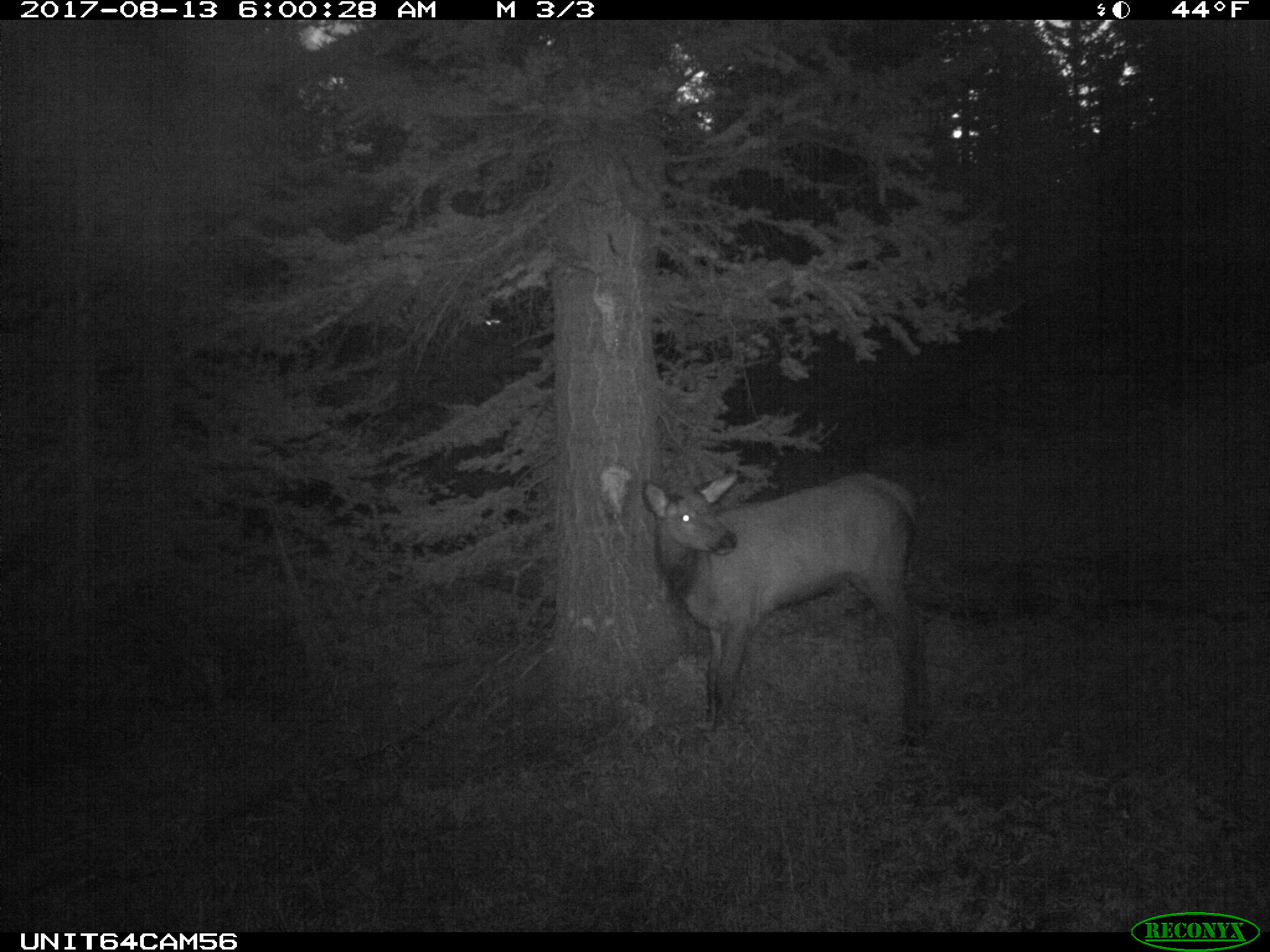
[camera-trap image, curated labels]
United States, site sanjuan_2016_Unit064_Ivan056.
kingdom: Animalia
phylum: Chordata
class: Mammalia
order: Artiodactyla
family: Cervidae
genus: Cervus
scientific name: Cervus elaphus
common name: red deer